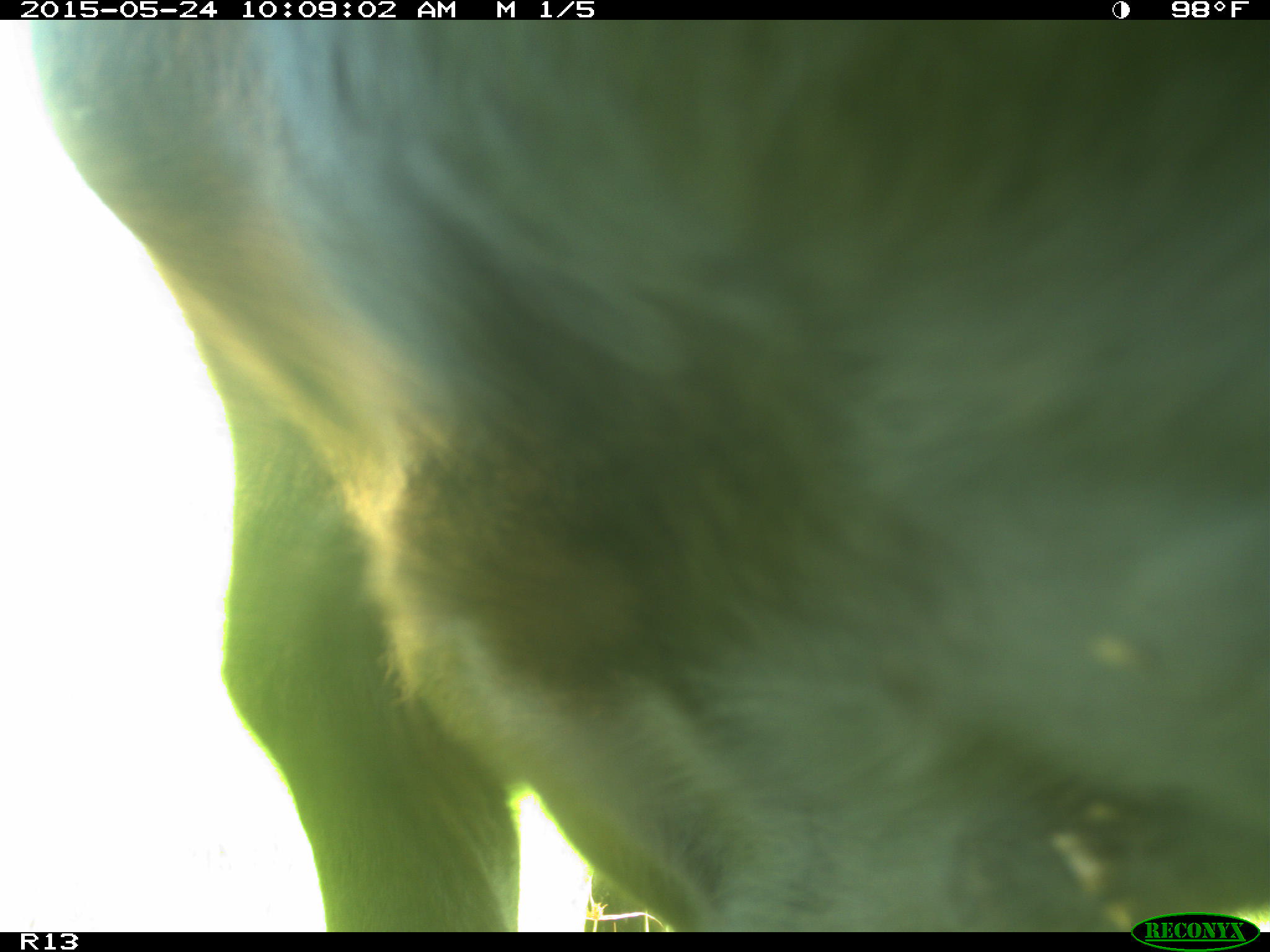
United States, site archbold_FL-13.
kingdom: Animalia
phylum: Chordata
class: Mammalia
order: Artiodactyla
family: Bovidae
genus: Bos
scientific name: Bos taurus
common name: domestic cow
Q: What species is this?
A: Bos taurus (domestic cow).